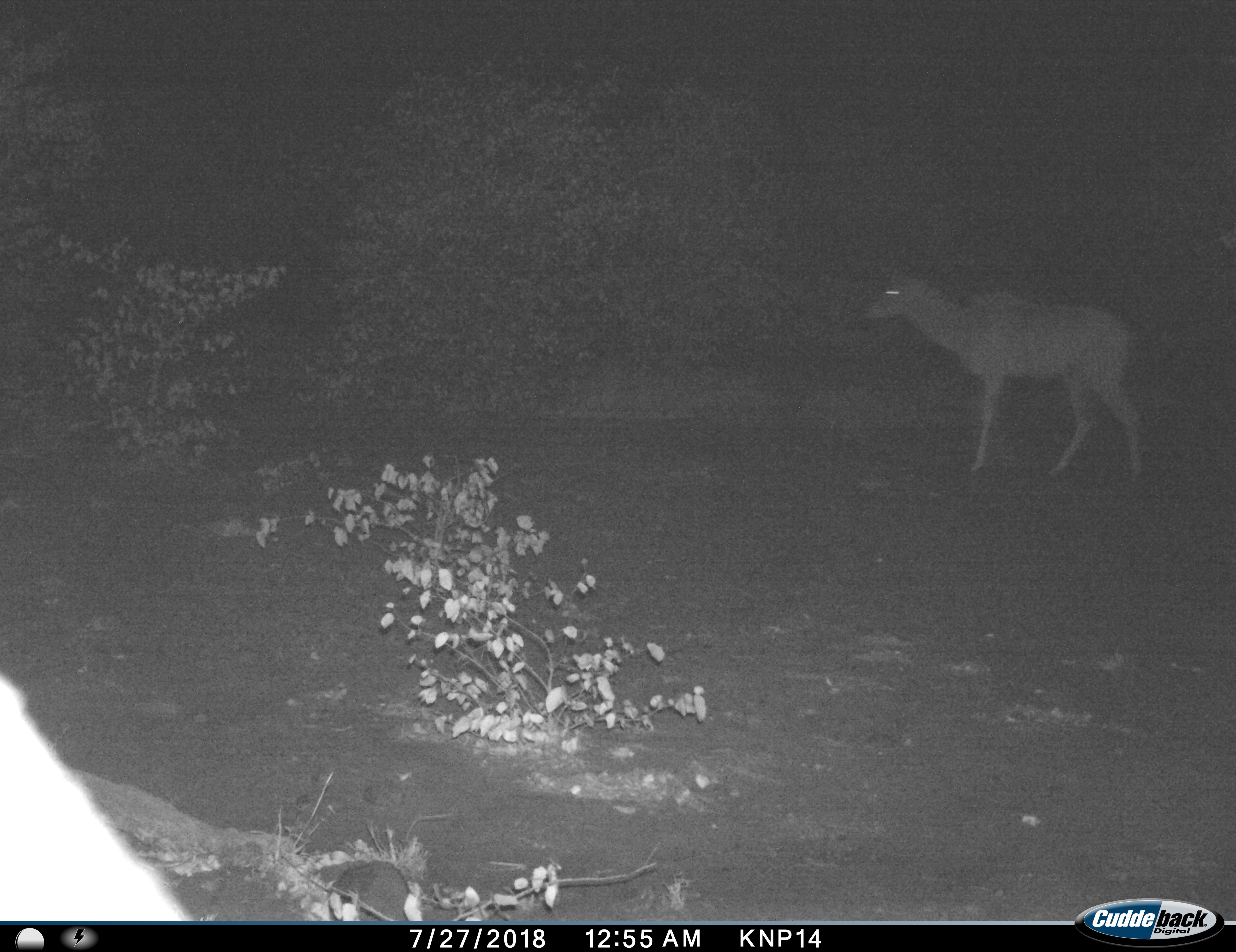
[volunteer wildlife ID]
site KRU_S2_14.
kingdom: Animalia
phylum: Chordata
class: Mammalia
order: Artiodactyla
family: Bovidae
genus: Aepyceros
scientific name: Aepyceros melampus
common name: impala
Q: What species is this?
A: Impala (Aepyceros melampus).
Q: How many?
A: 1.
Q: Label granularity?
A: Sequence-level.